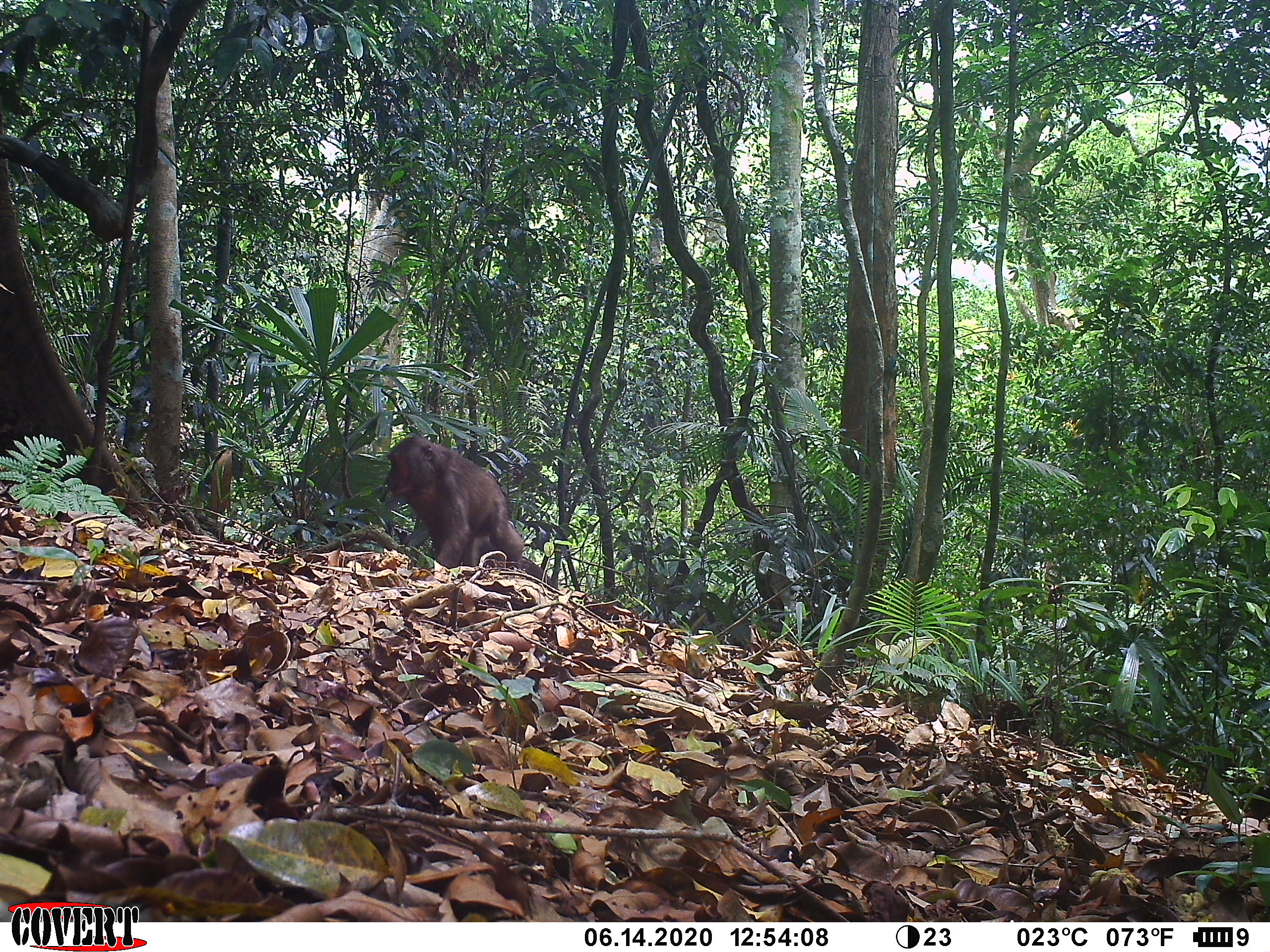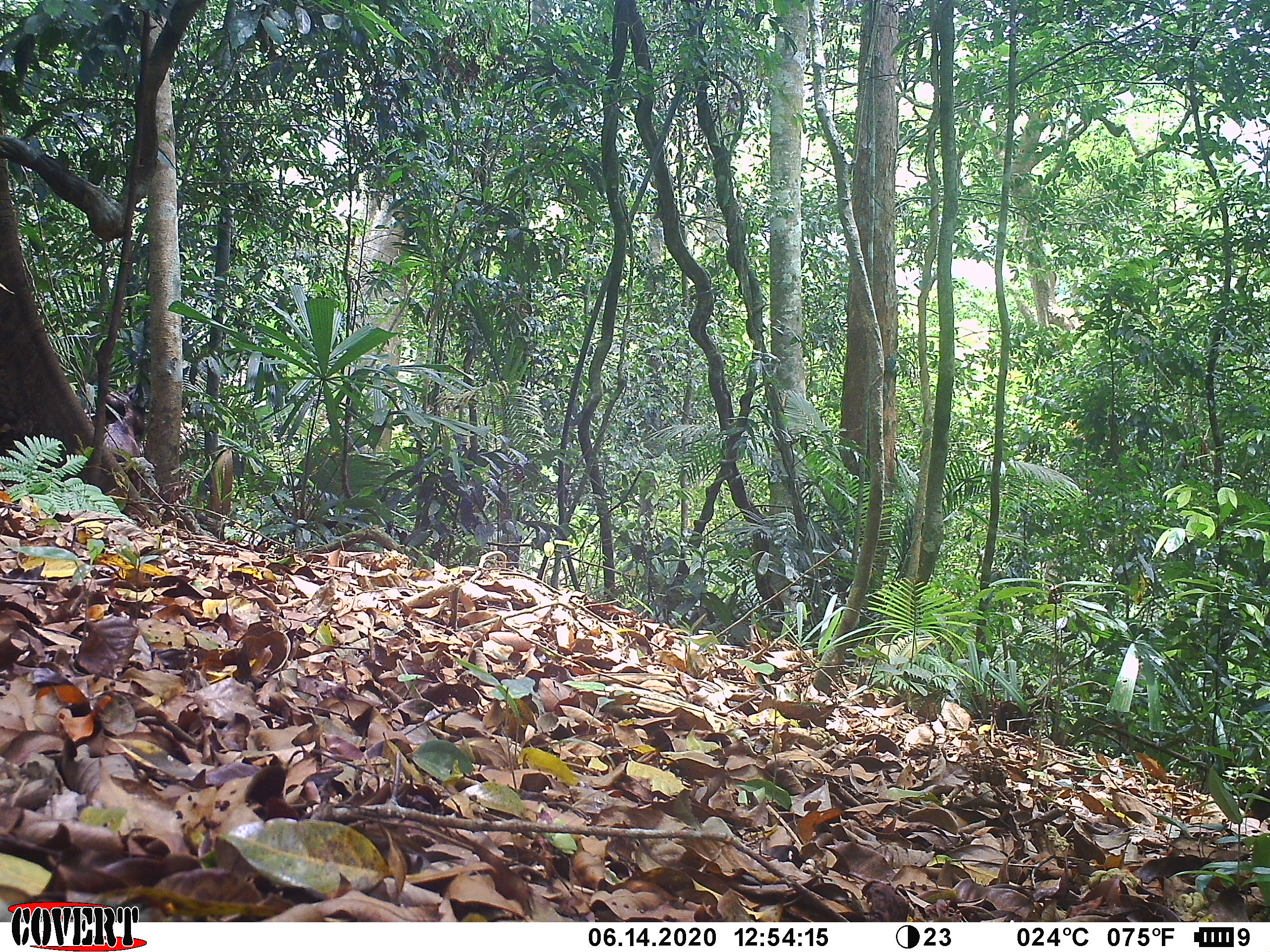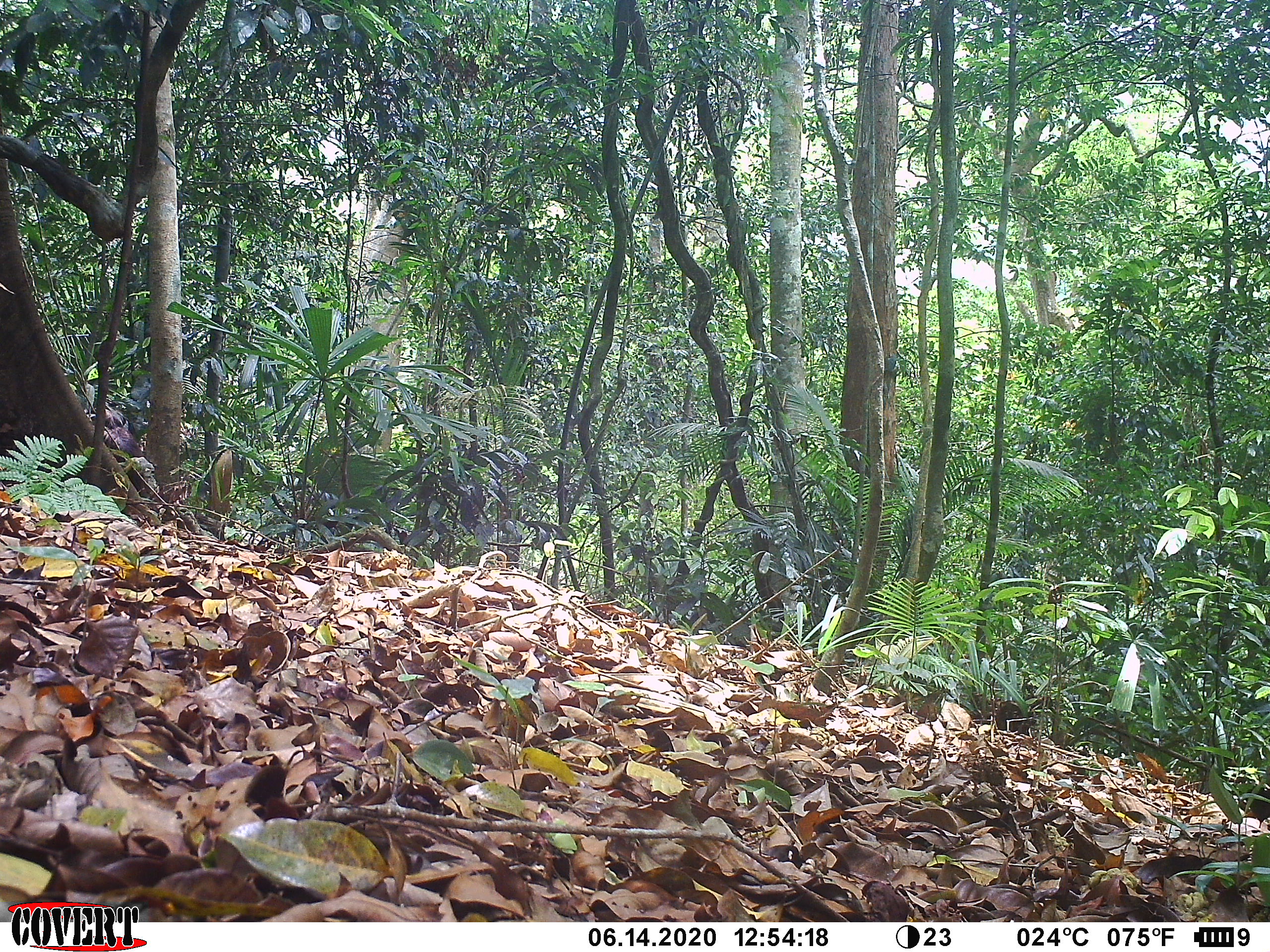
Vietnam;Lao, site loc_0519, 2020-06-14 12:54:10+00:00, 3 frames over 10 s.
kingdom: Animalia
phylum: Chordata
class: Mammalia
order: Primates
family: Cercopithecidae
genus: Macaca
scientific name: Macaca arctoides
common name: stump-tailed macaque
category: stump tailed macaque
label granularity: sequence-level